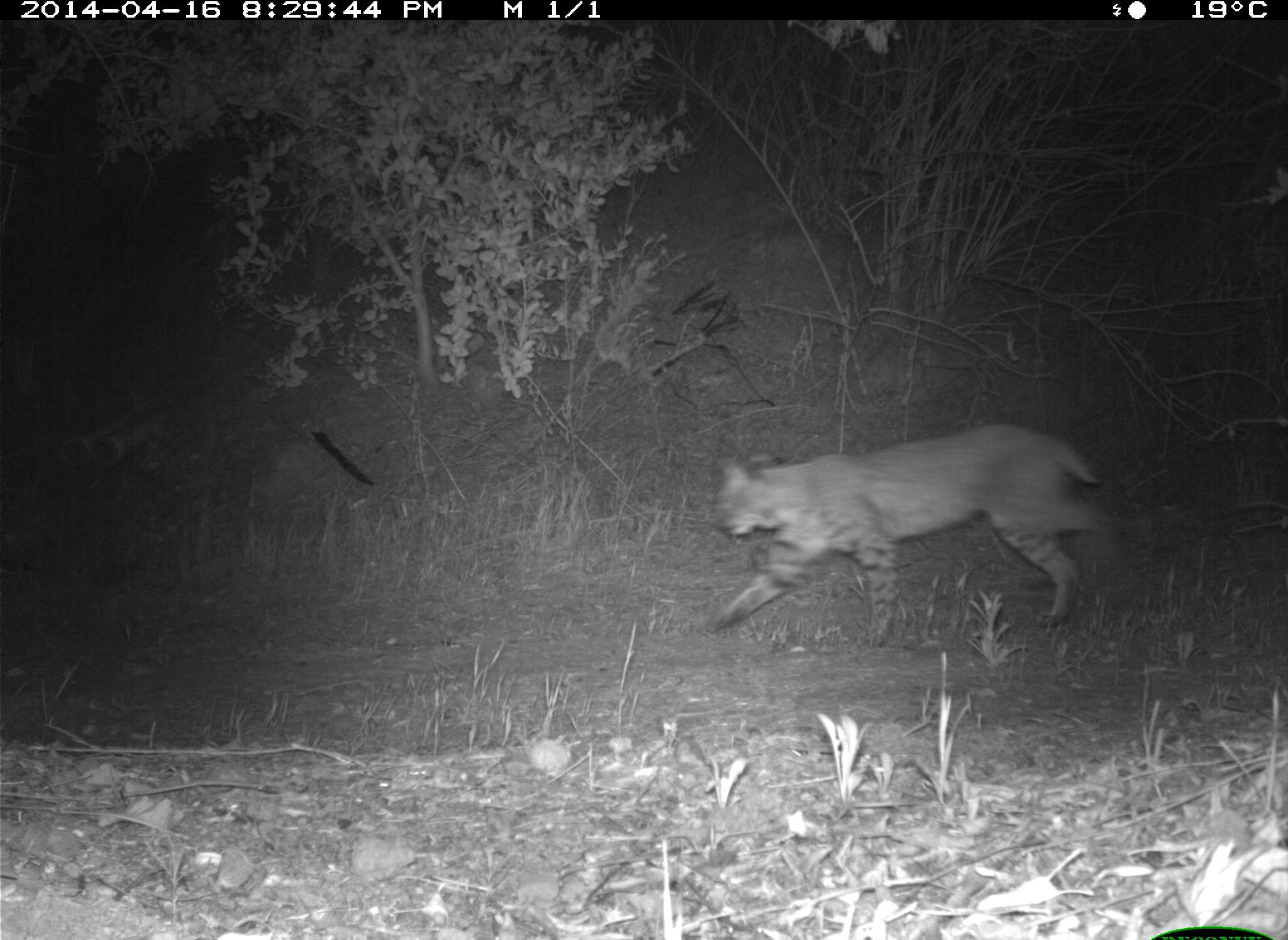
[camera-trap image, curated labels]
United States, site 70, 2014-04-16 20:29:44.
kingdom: Animalia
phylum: Chordata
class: Mammalia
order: Carnivora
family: Felidae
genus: Lynx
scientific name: Lynx rufus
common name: bobcat